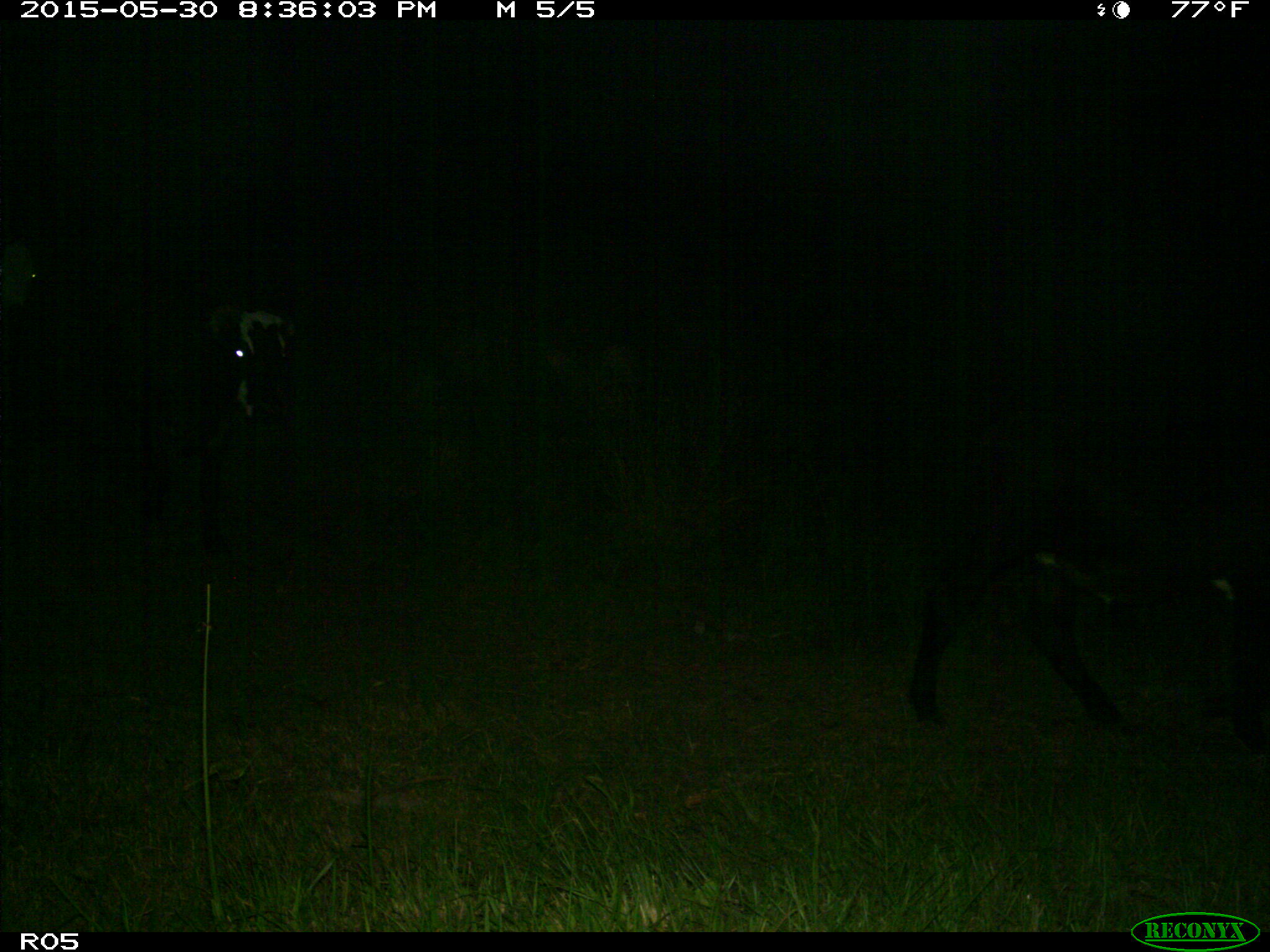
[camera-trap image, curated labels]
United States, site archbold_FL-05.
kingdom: Animalia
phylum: Chordata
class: Mammalia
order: Artiodactyla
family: Bovidae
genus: Bos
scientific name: Bos taurus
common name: domestic cow